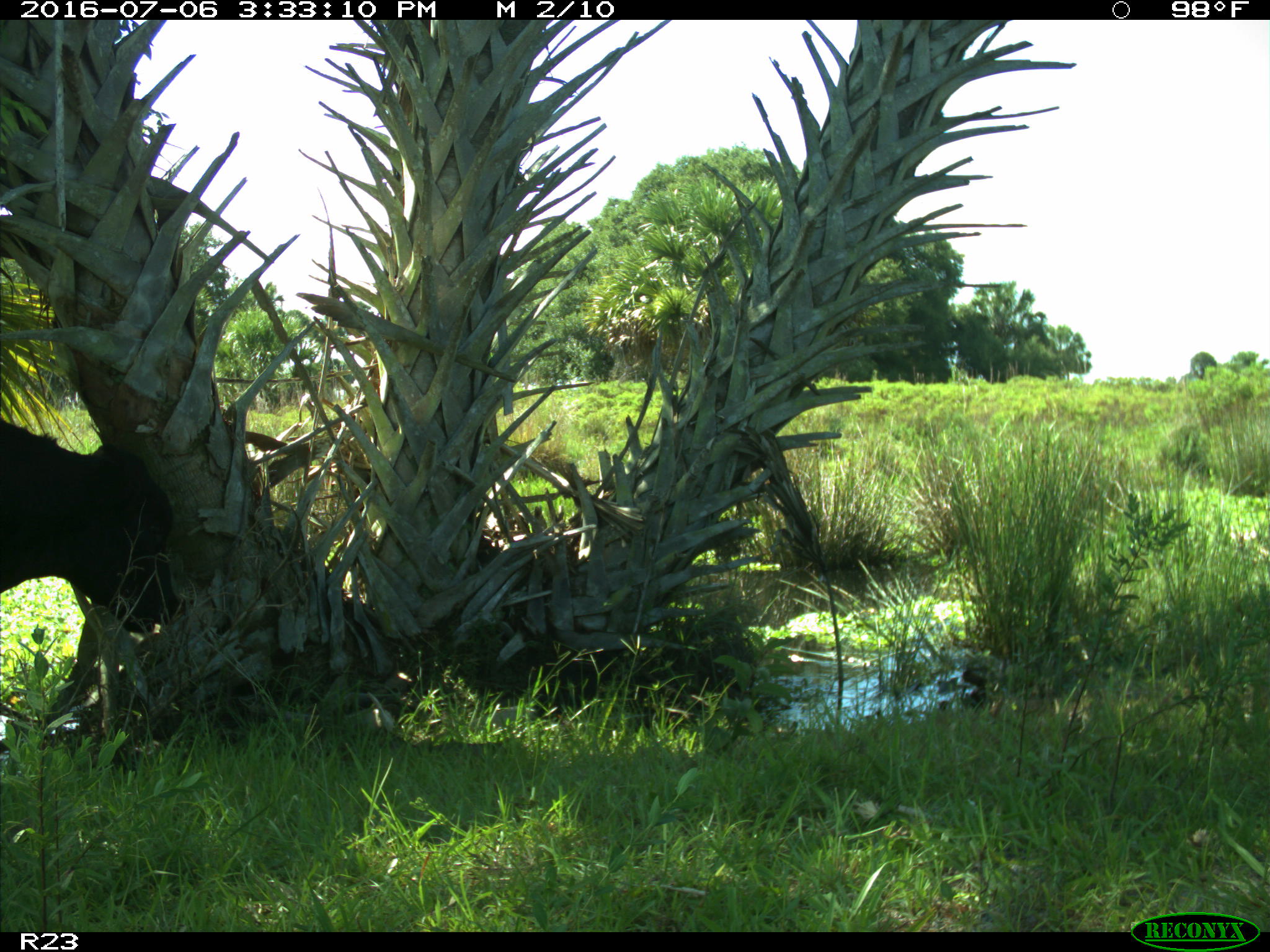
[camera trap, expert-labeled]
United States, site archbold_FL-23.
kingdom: Animalia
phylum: Chordata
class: Mammalia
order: Artiodactyla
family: Bovidae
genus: Bos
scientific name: Bos taurus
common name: domestic cow